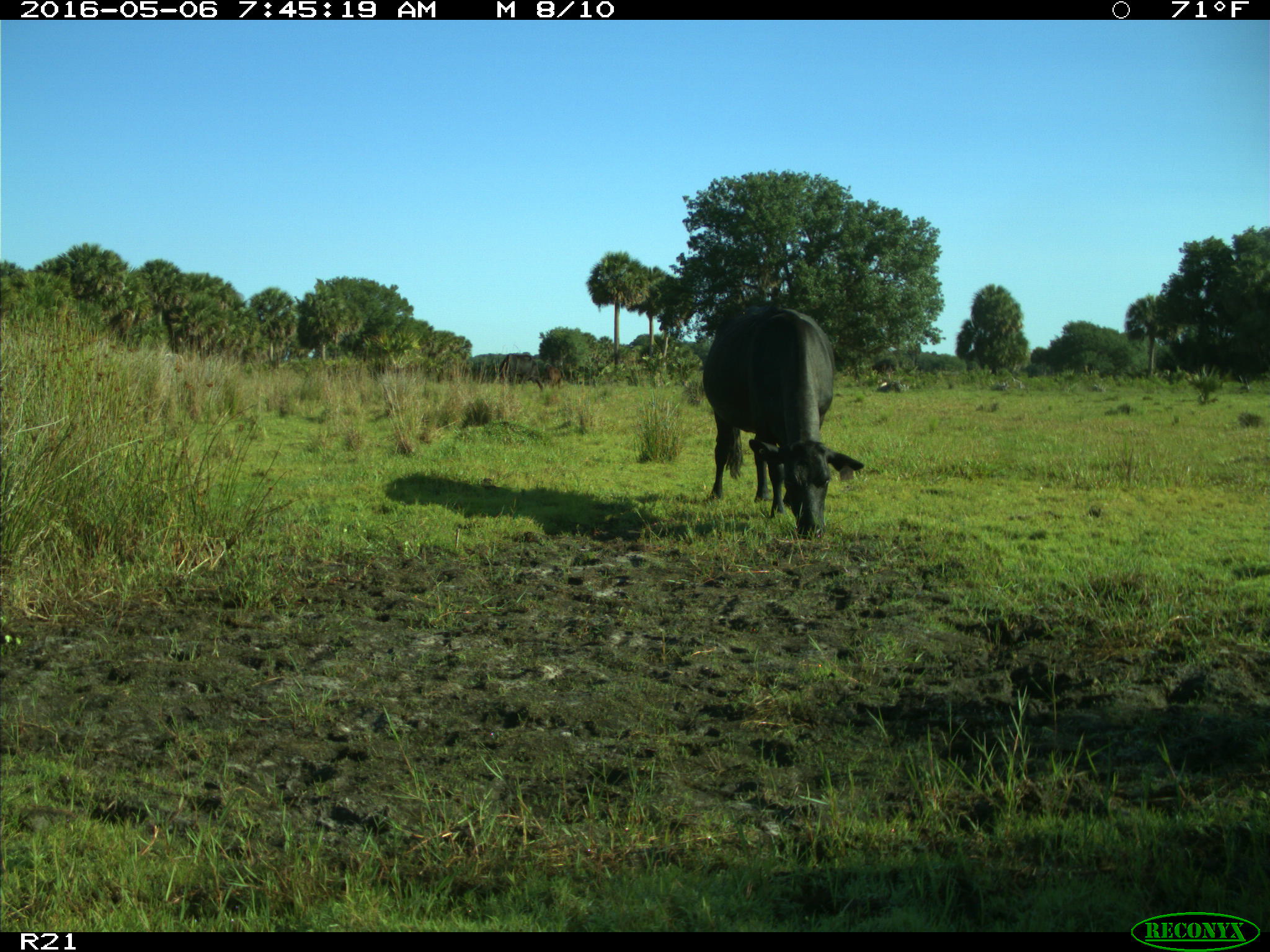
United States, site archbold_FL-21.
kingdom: Animalia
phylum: Chordata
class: Mammalia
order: Artiodactyla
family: Bovidae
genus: Bos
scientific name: Bos taurus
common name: domestic cow